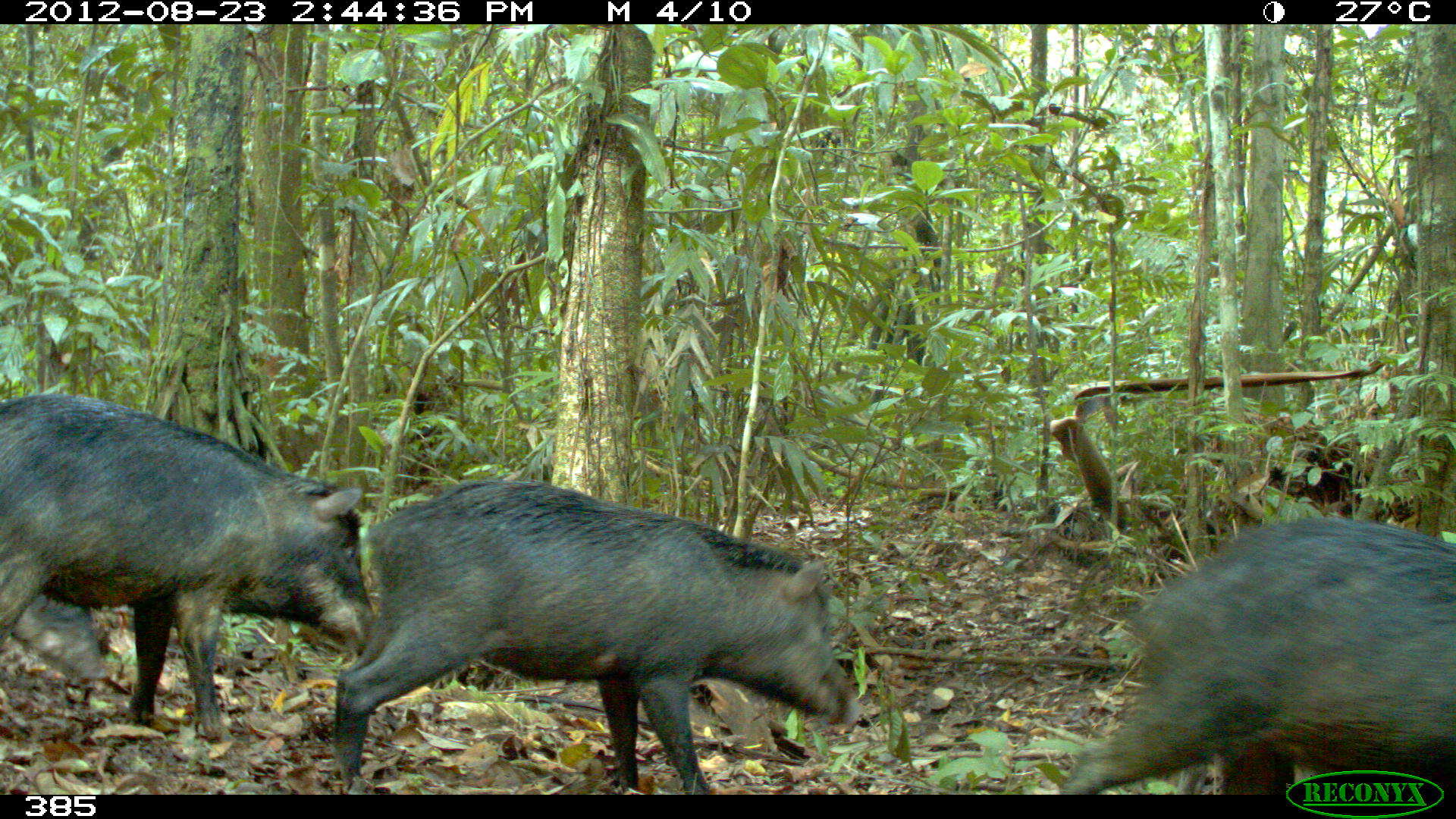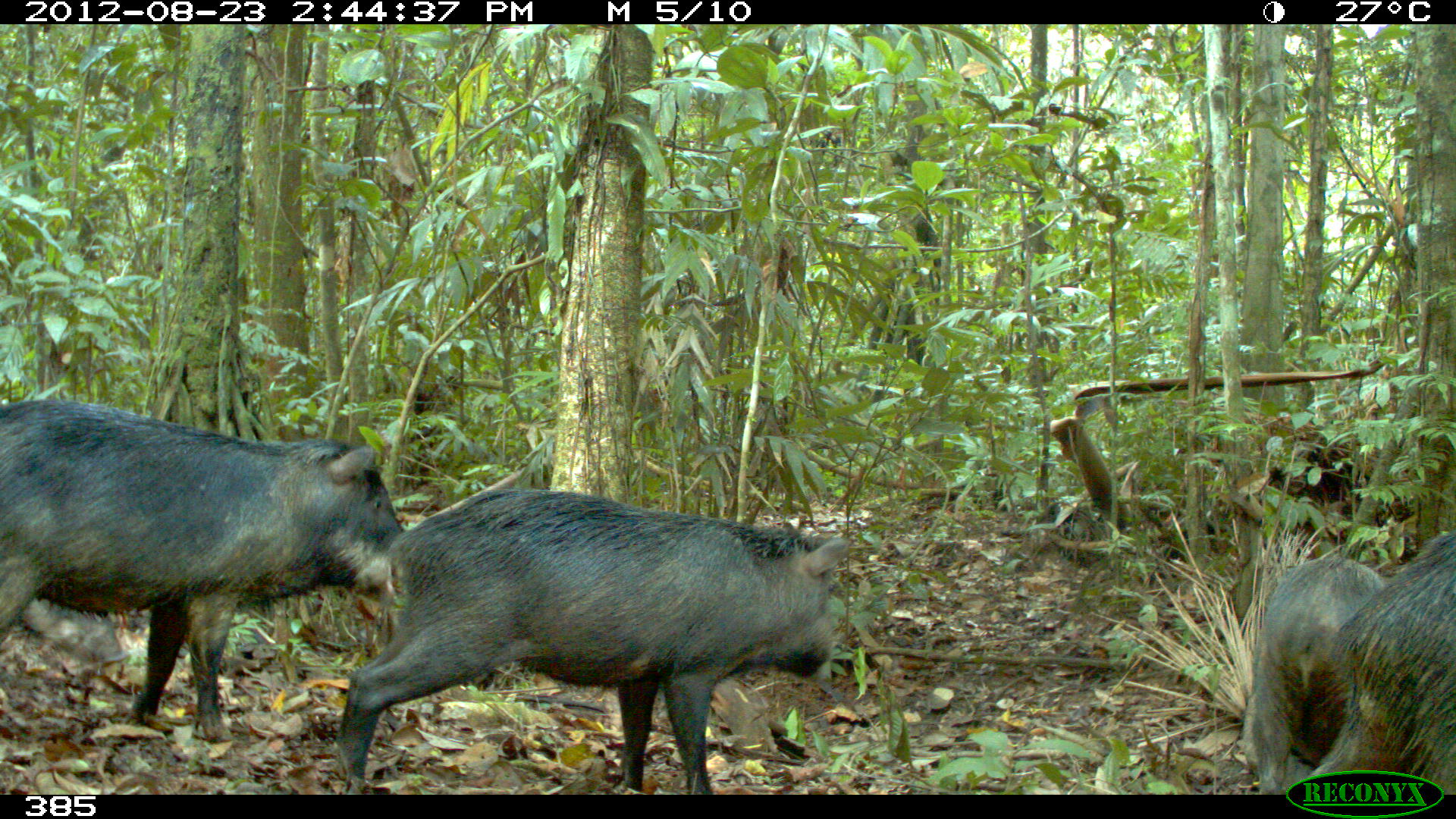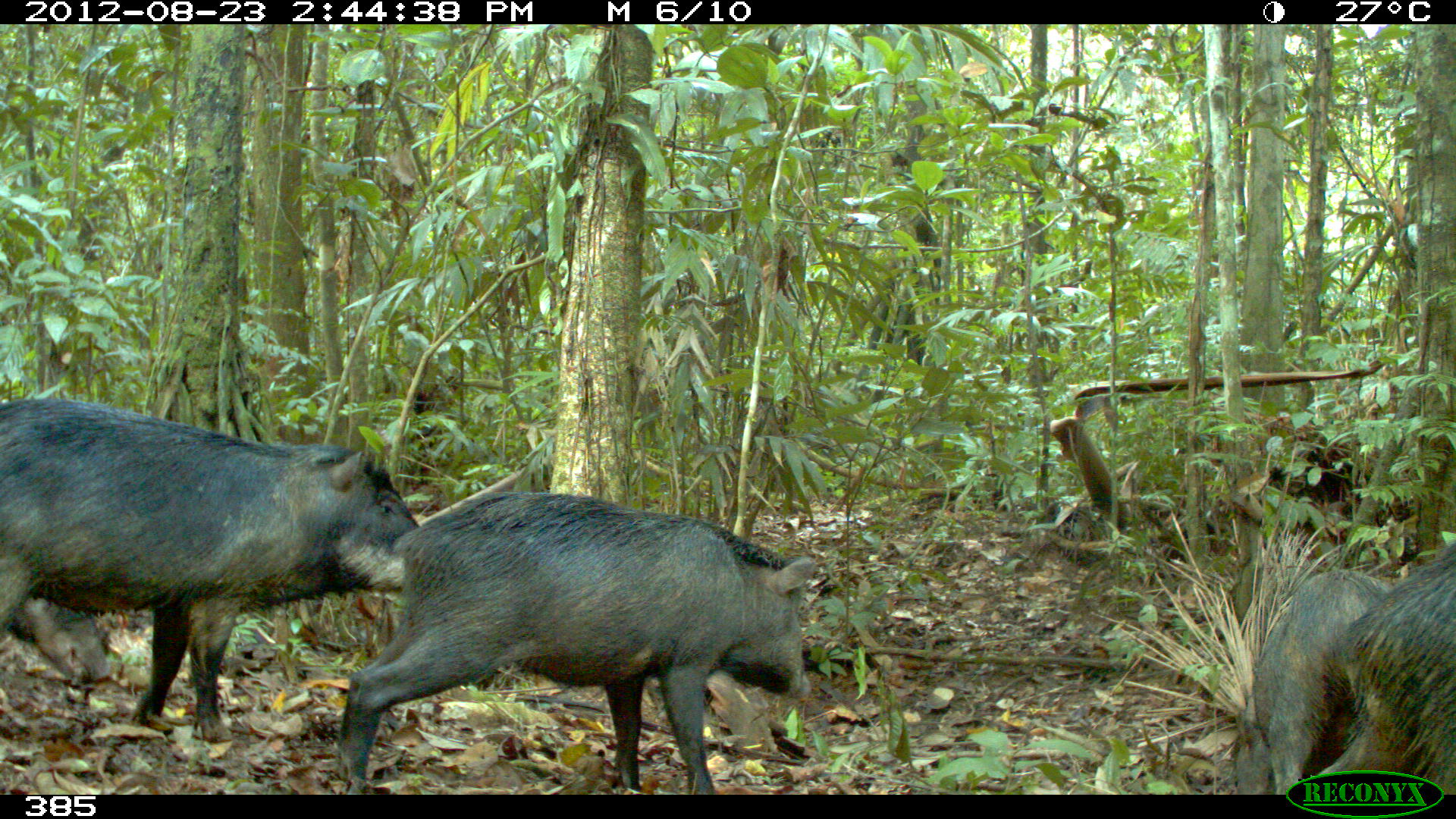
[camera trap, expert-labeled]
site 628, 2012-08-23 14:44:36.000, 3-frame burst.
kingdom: Animalia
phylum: Chordata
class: Mammalia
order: Artiodactyla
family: Tayassuidae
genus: Tayassu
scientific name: Tayassu pecari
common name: white-lipped peccary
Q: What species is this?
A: Tayassu pecari (white-lipped peccary).